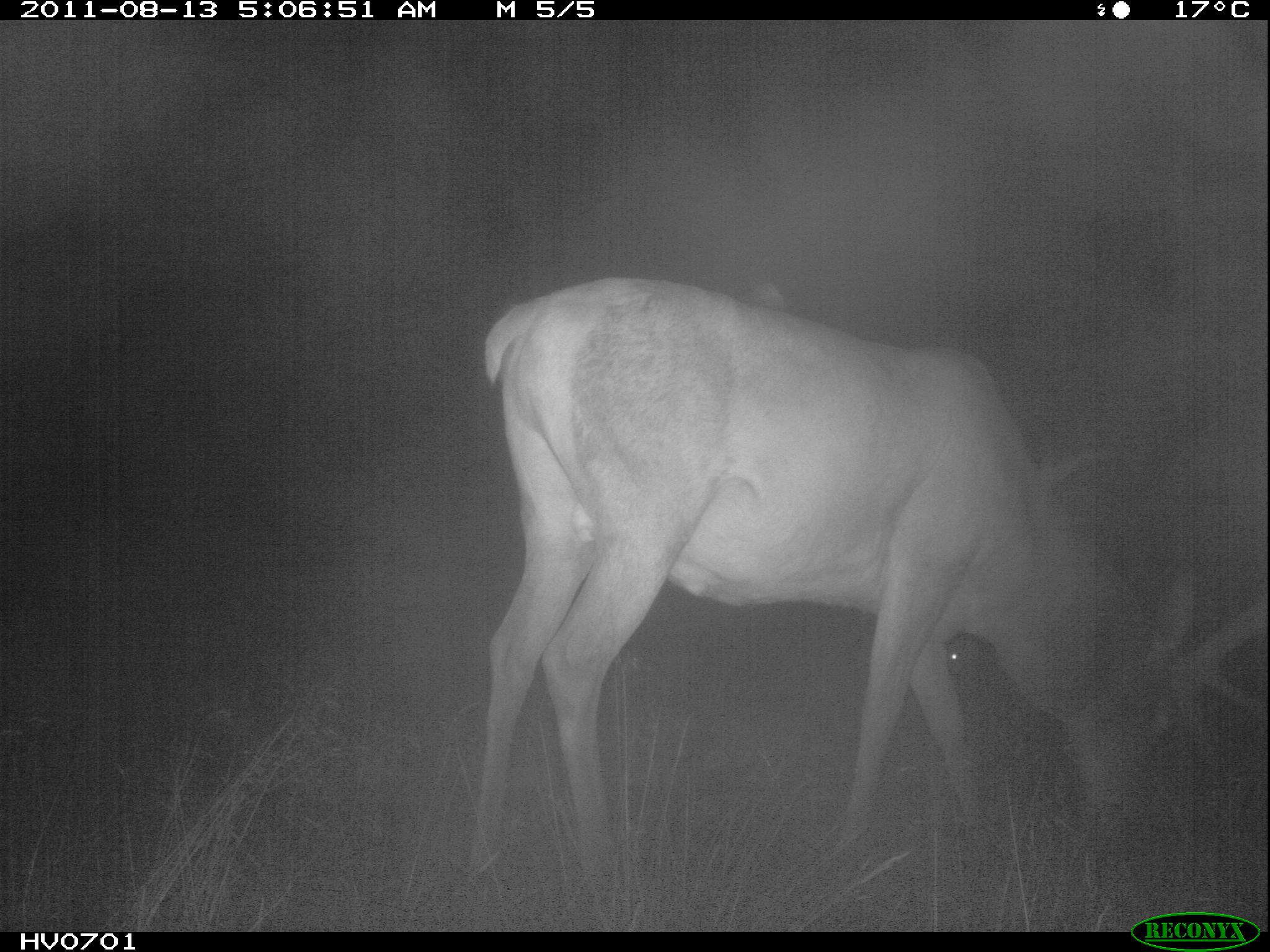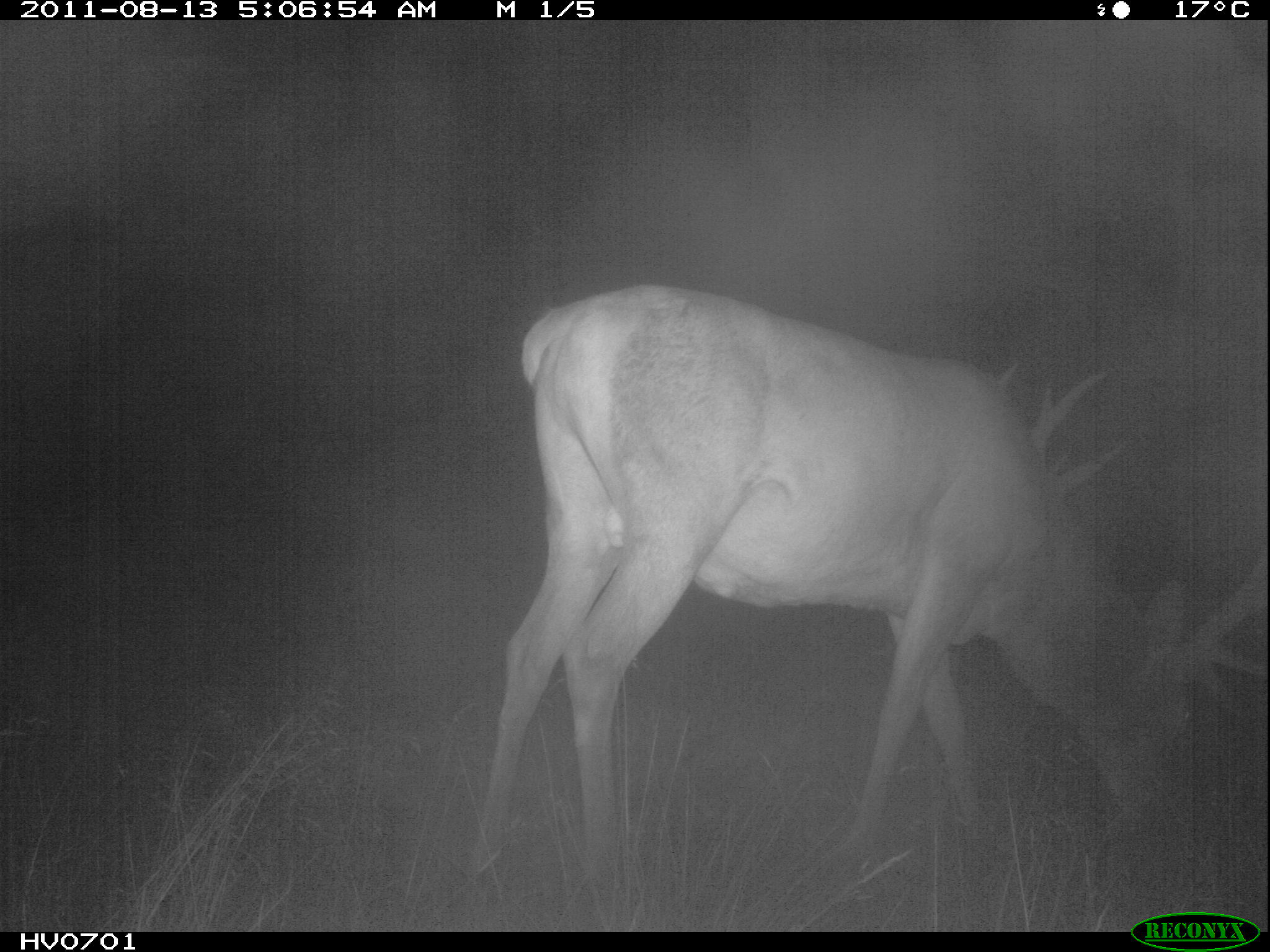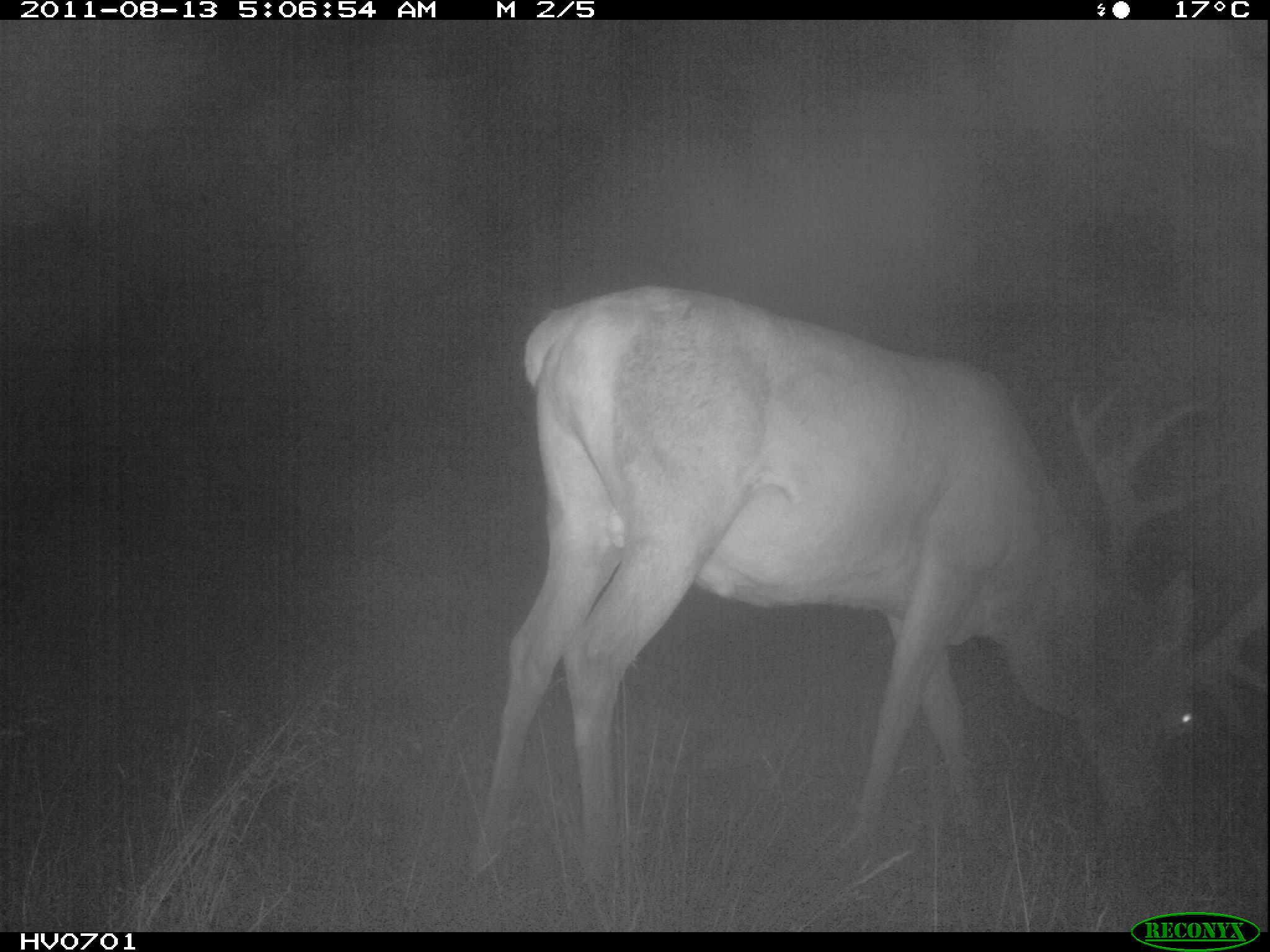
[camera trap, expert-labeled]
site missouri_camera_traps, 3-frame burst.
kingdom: Animalia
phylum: Chordata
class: Mammalia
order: Artiodactyla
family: Cervidae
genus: Cervus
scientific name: Cervus elaphus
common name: red deer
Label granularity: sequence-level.